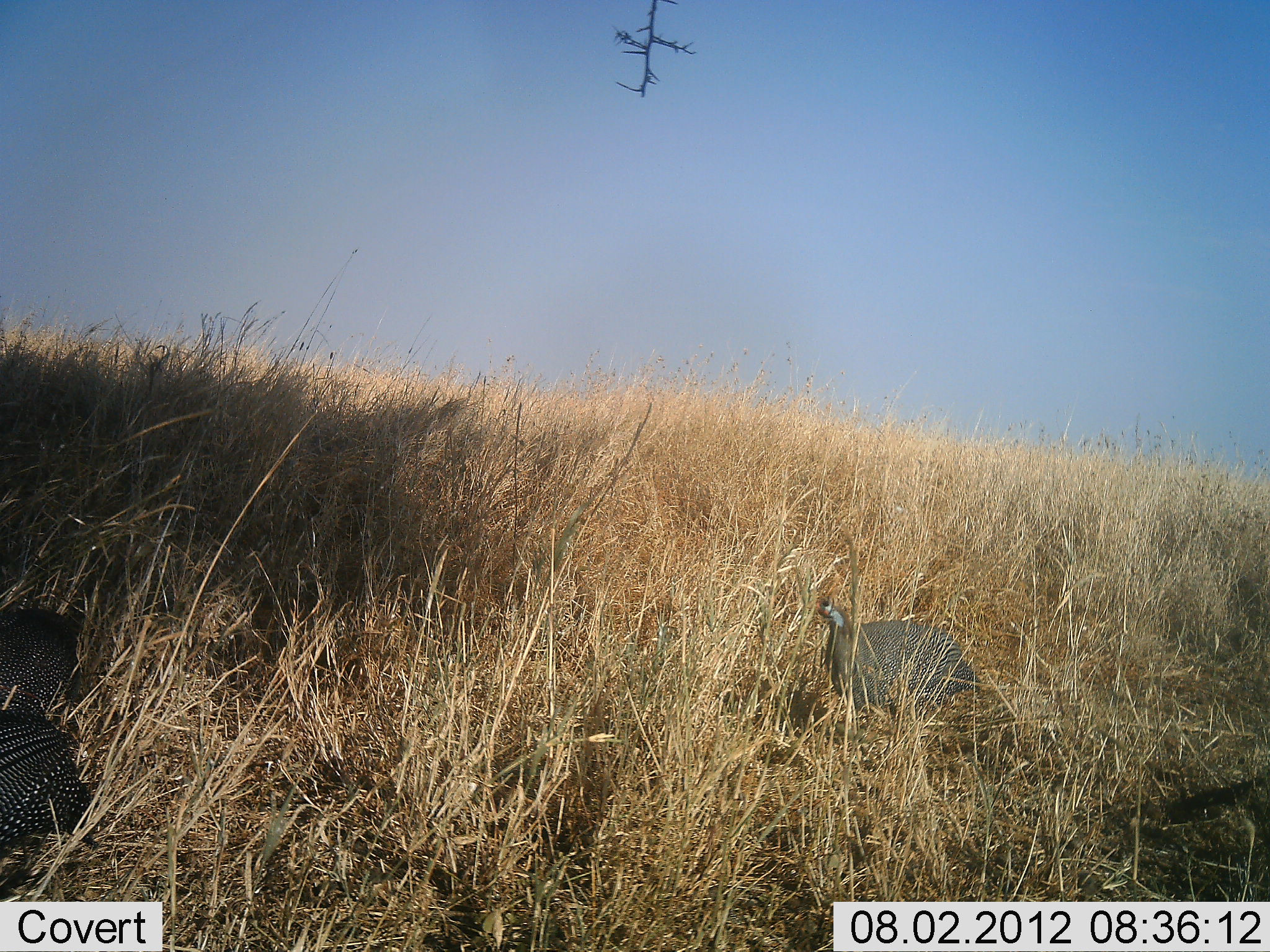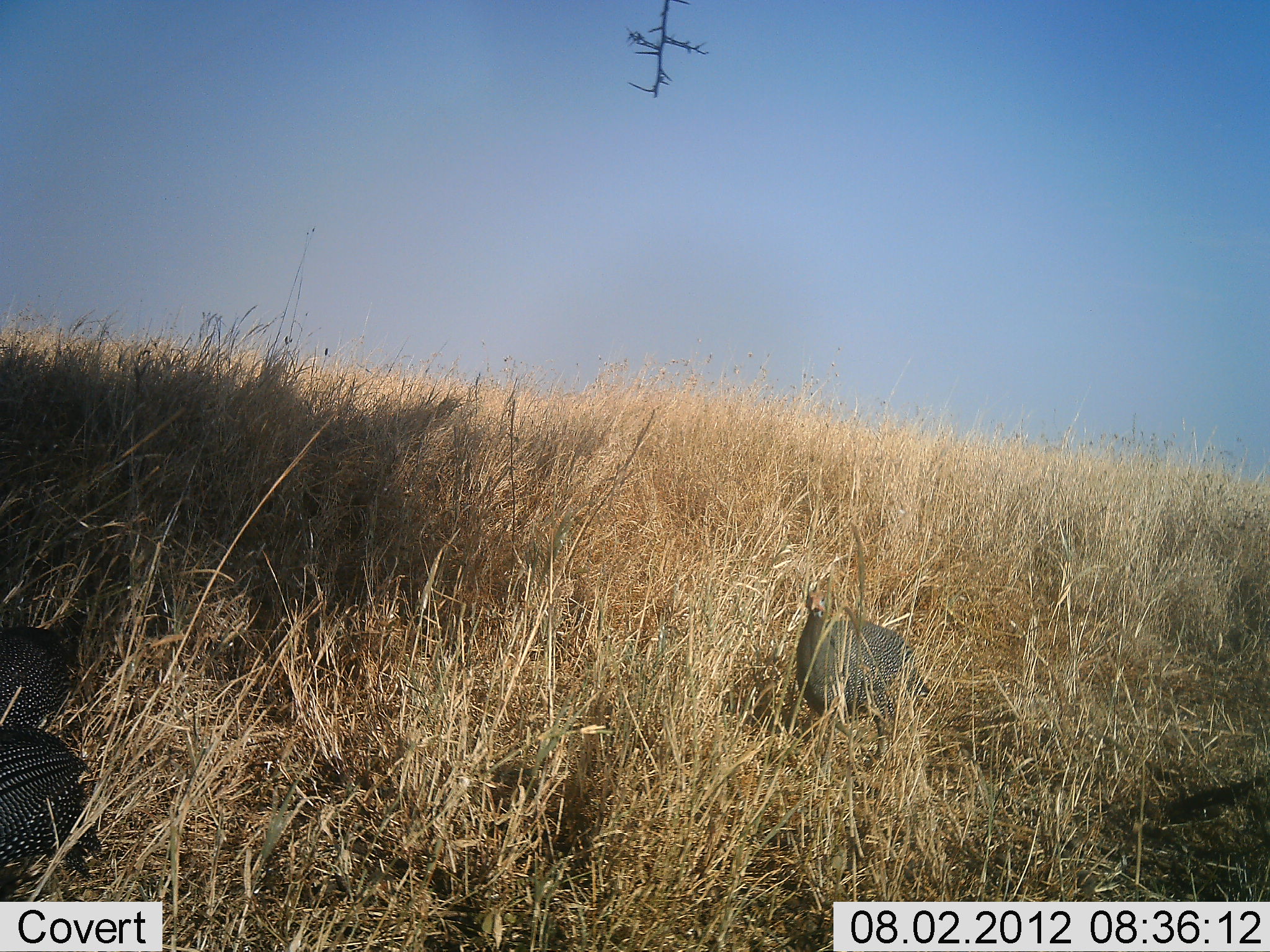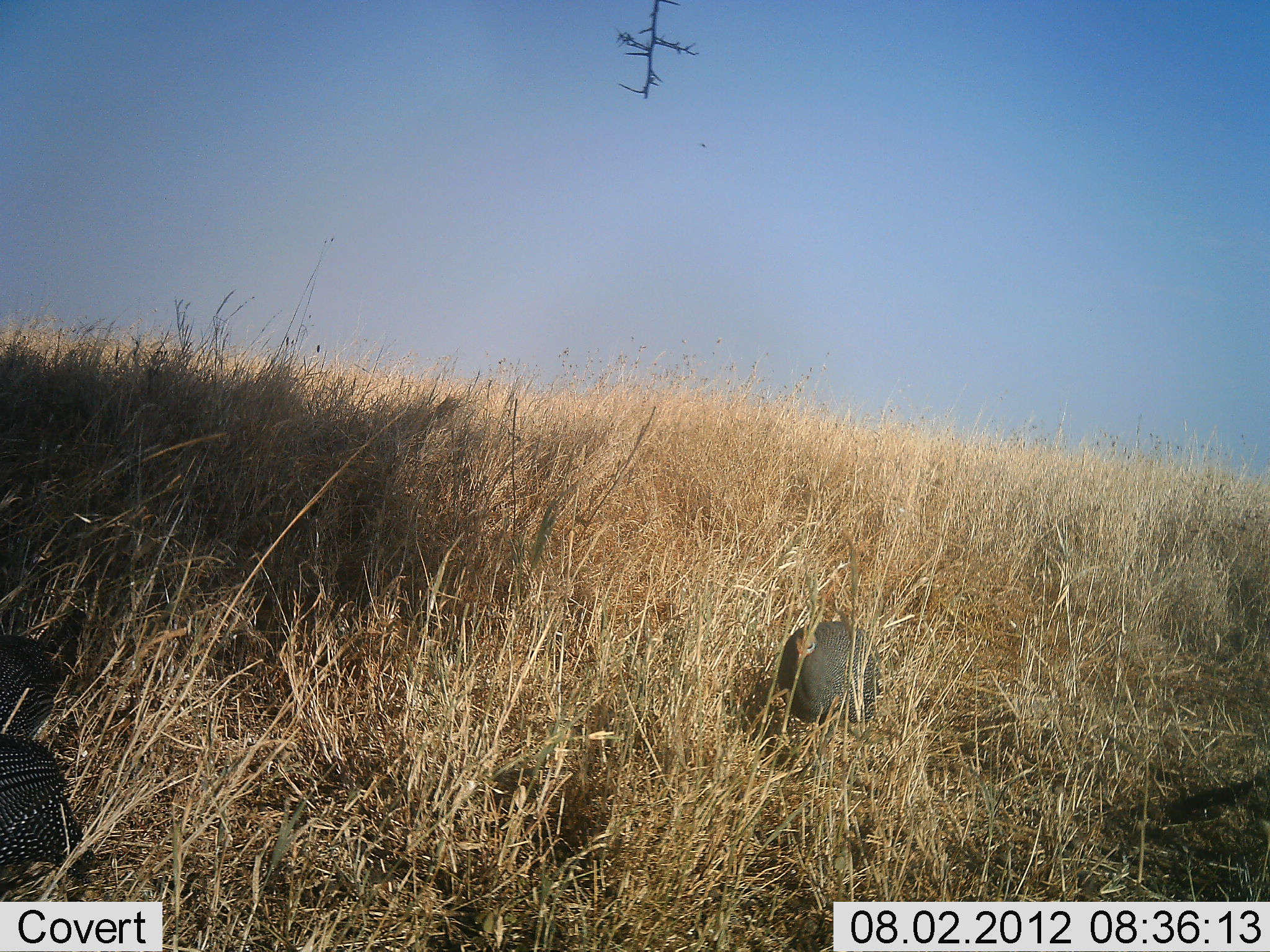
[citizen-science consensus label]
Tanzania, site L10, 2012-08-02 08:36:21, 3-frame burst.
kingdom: Animalia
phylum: Chordata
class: Aves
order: Galliformes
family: Numididae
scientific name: Numididae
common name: guinea fowl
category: guineafowl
Guineafowl (guinea fowl) (Numididae), count 3. Behavior (volunteer vote fractions): standing 30%, resting 0%, moving 70%, interacting 0%. Young present (vote fraction): 0%. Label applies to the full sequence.